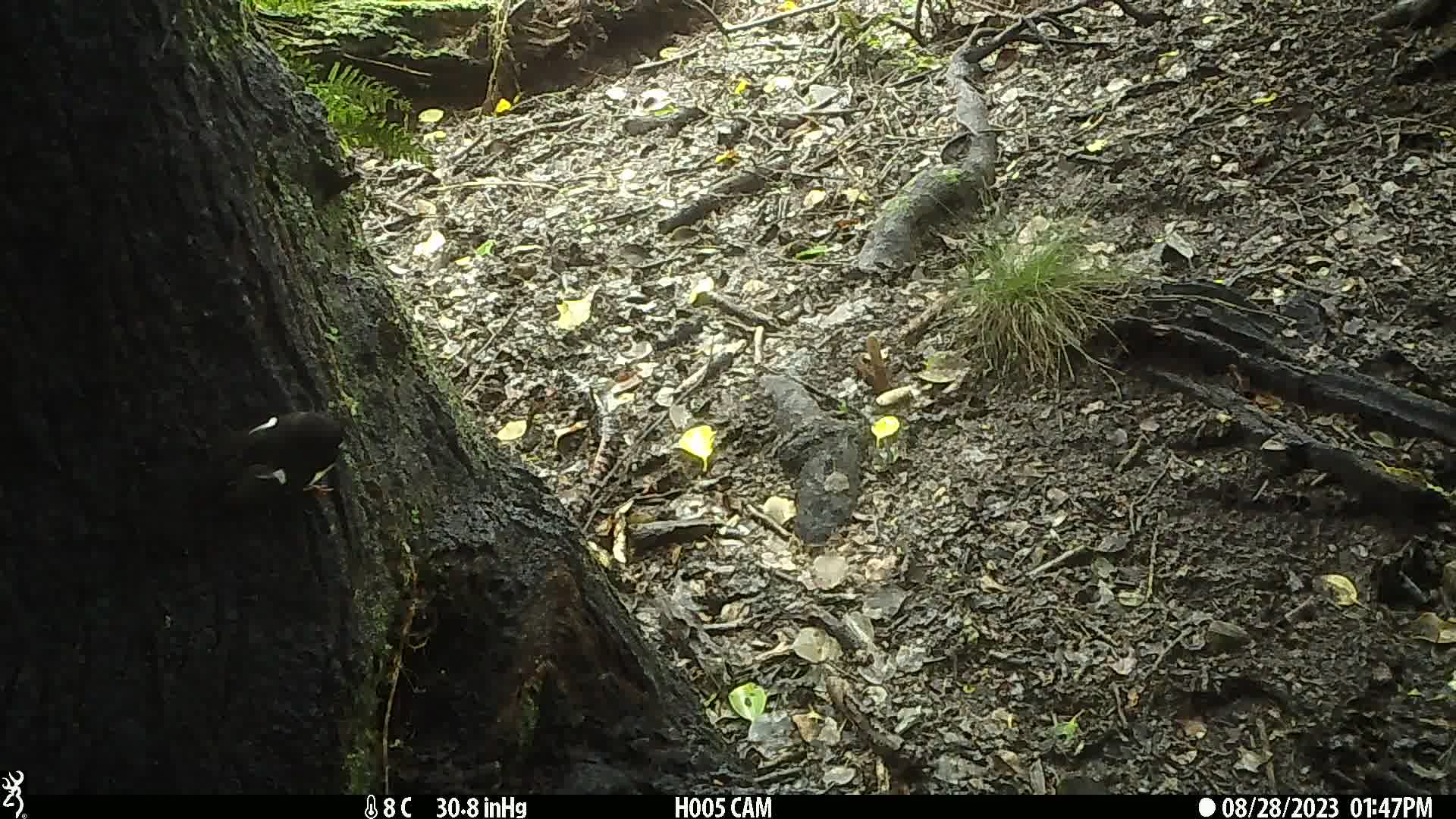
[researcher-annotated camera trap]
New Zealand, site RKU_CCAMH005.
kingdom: Animalia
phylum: Chordata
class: Aves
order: Passeriformes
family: Petroicidae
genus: Petroica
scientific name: Petroica macrocephala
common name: tomtit